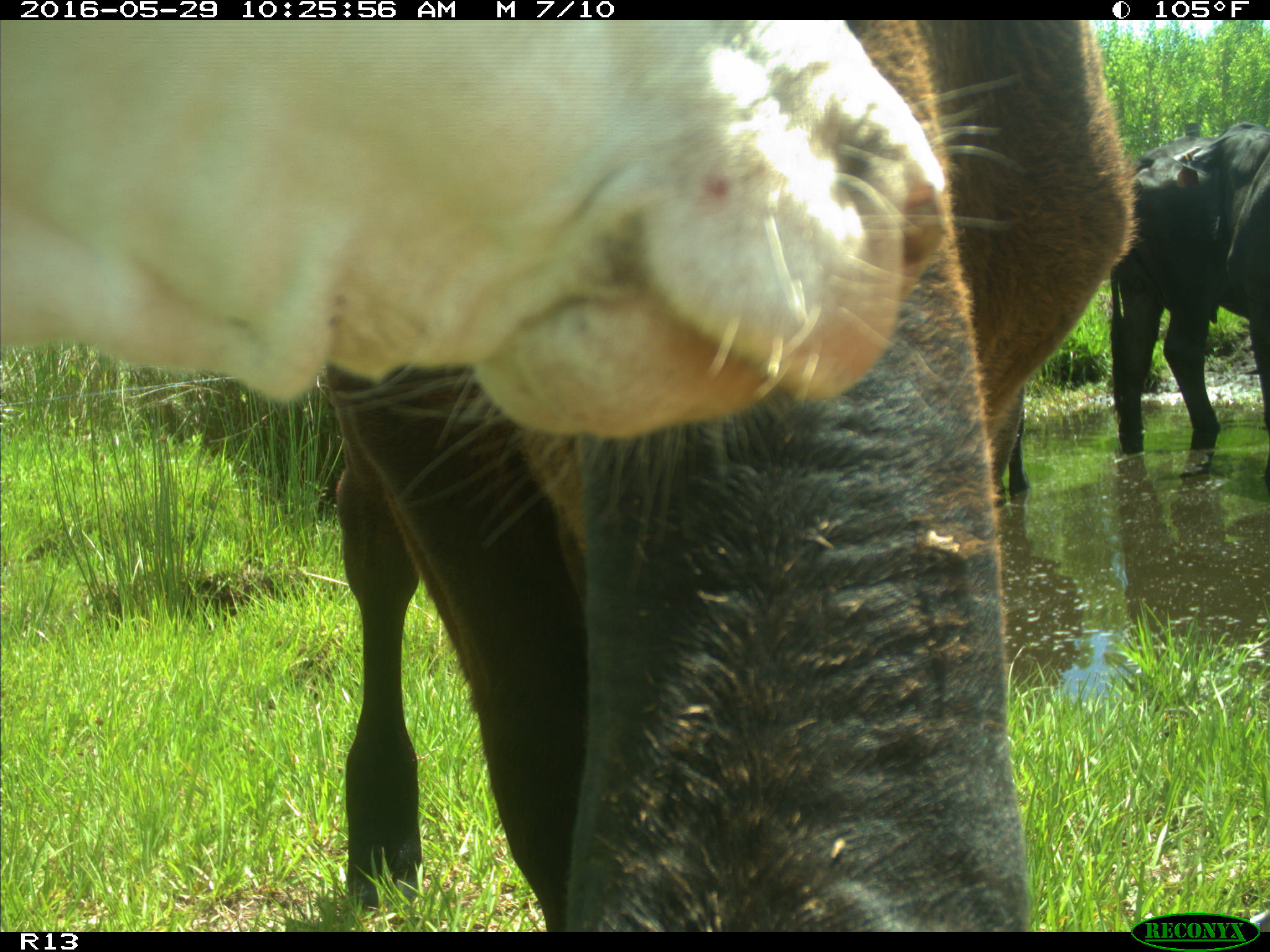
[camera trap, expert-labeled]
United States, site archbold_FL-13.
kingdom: Animalia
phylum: Chordata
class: Mammalia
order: Artiodactyla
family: Bovidae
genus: Bos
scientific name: Bos taurus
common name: domestic cow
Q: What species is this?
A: Bos taurus (domestic cow).